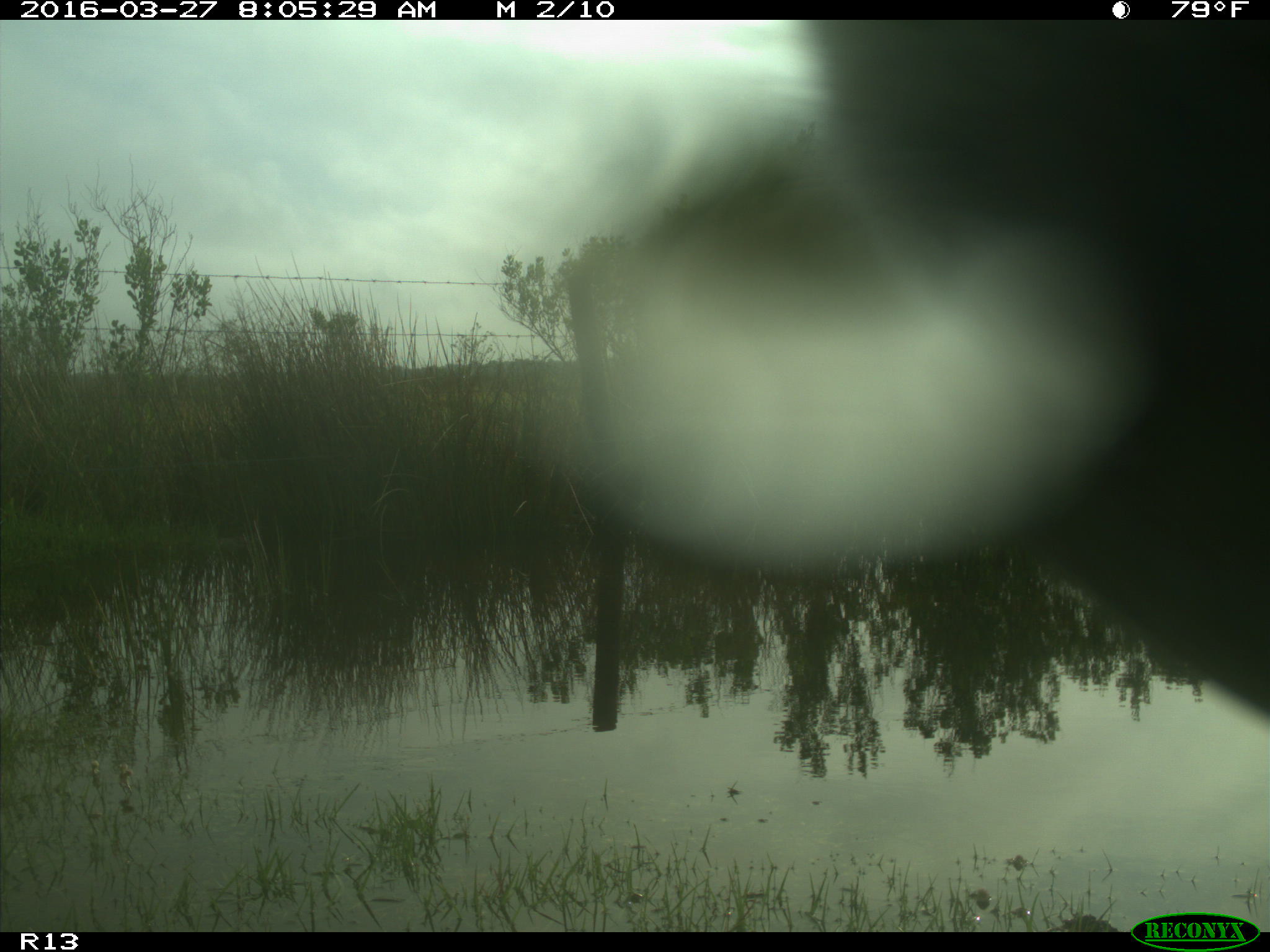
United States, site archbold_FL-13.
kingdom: Animalia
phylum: Chordata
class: Mammalia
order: Artiodactyla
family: Bovidae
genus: Bos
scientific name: Bos taurus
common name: domestic cow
Bos taurus (domestic cow).